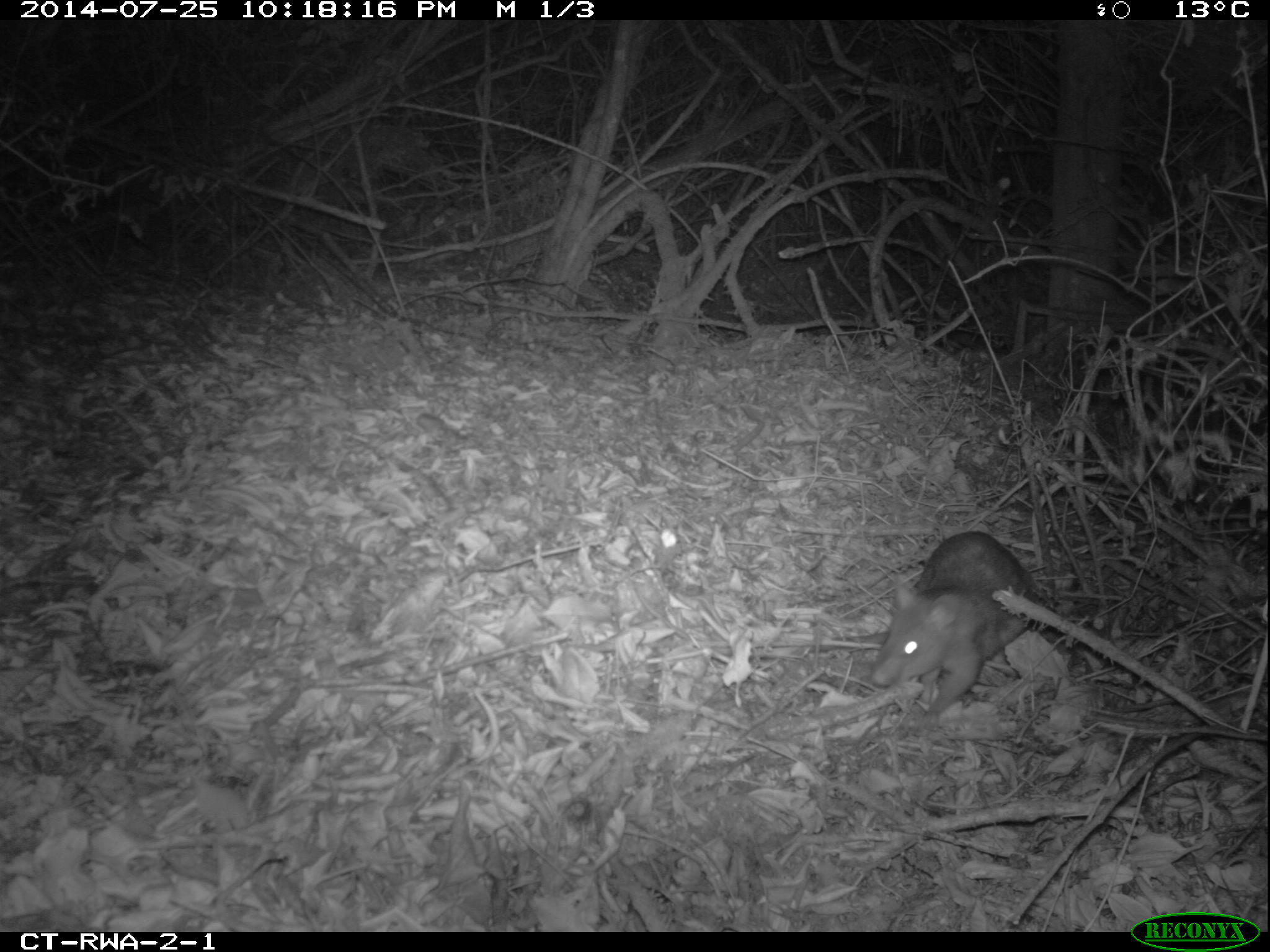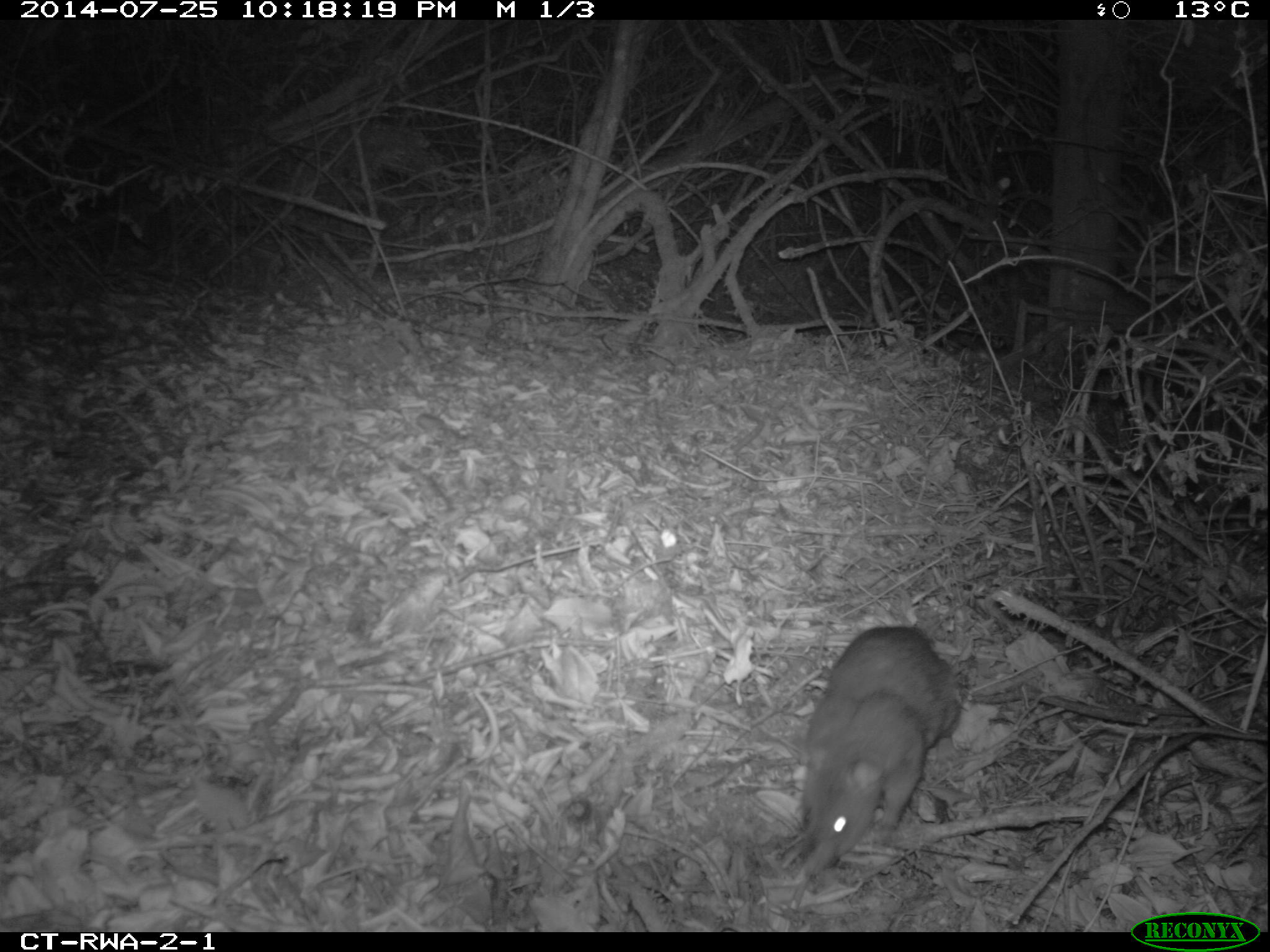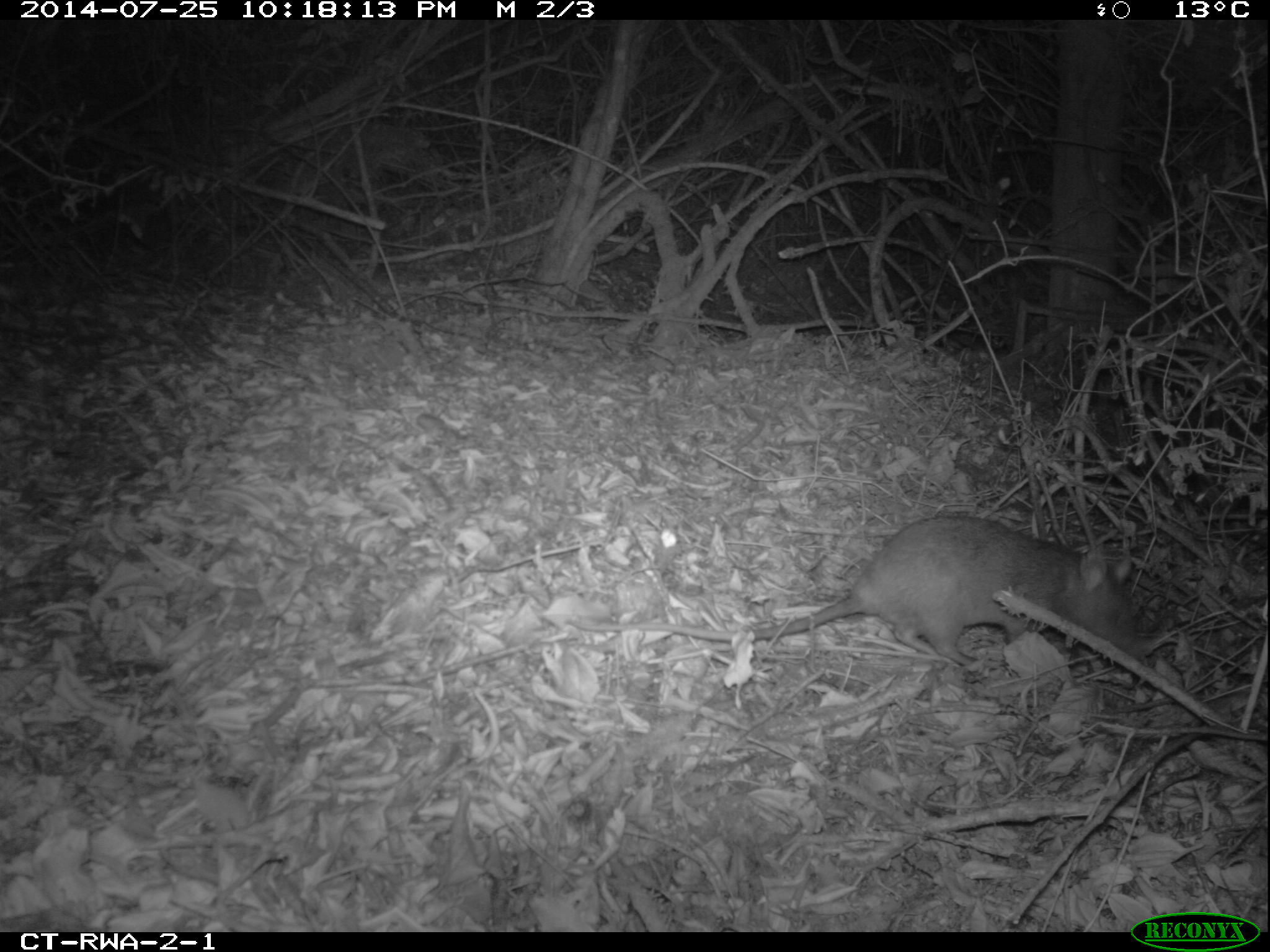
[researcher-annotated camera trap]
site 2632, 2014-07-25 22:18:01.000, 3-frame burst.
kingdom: Animalia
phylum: Chordata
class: Mammalia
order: Rodentia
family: Nesomyidae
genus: Cricetomys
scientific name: Cricetomys gambianus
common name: african giant pouched rat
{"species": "Cricetomys gambianus (african giant pouched rat)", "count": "1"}